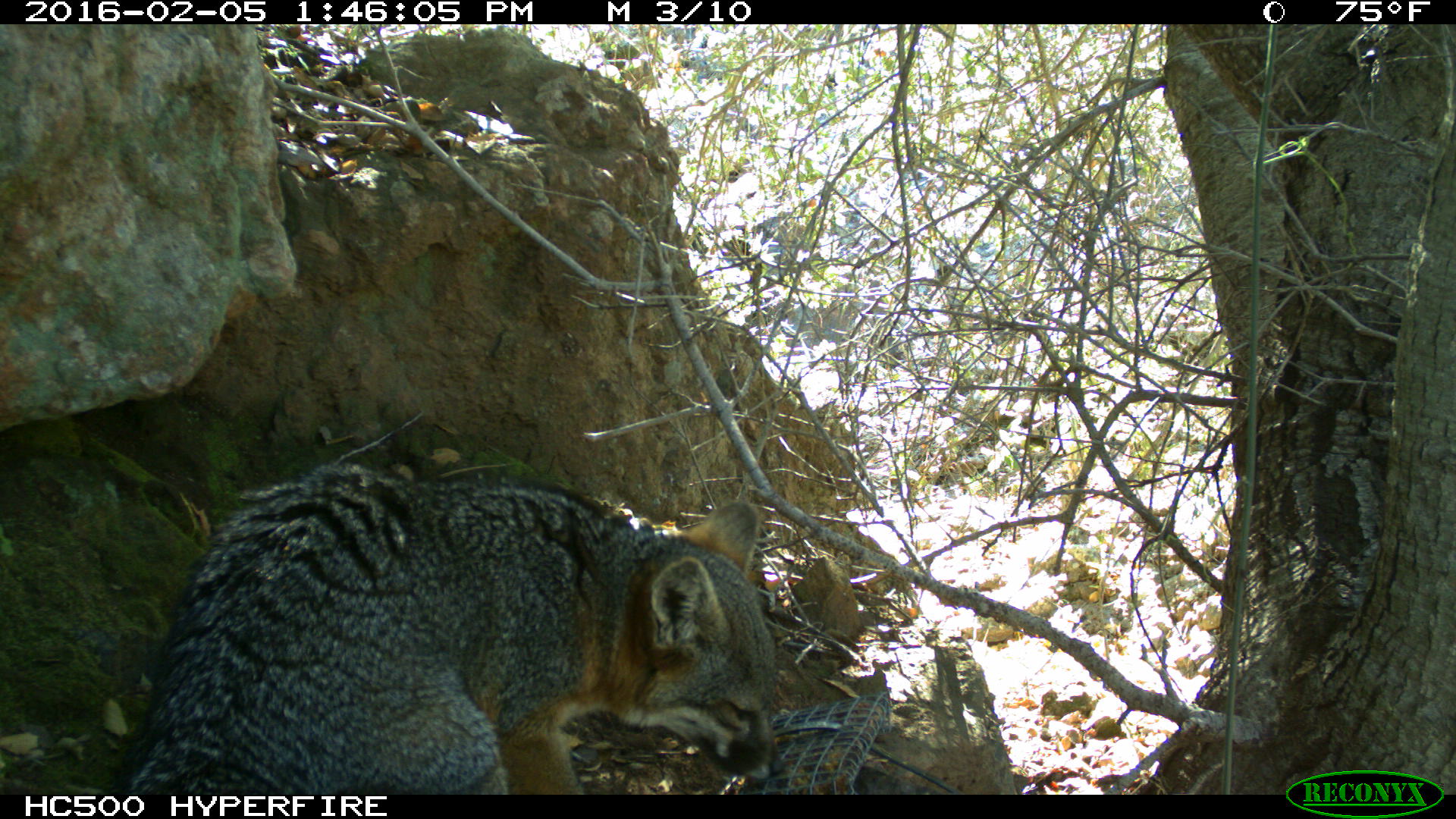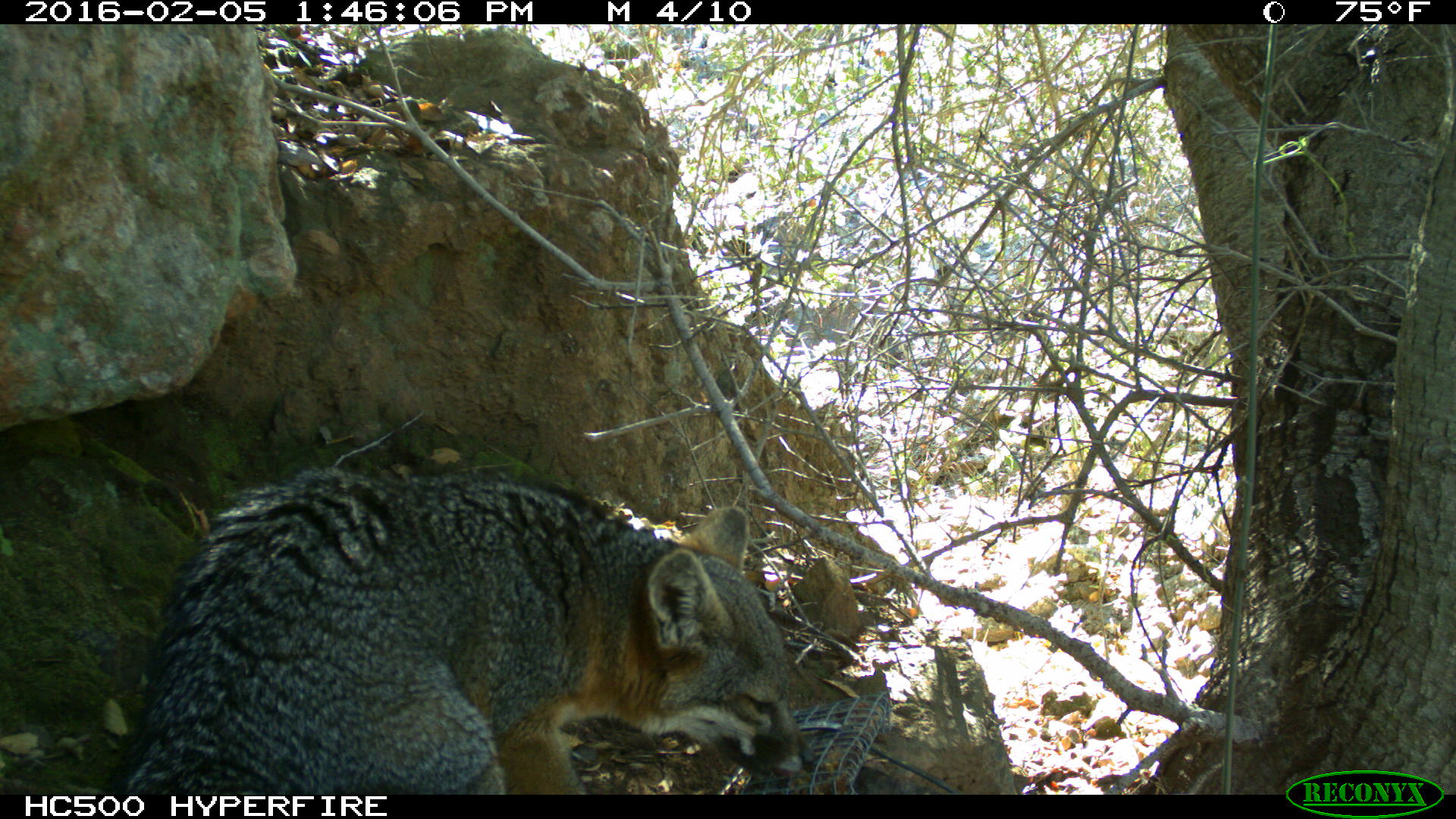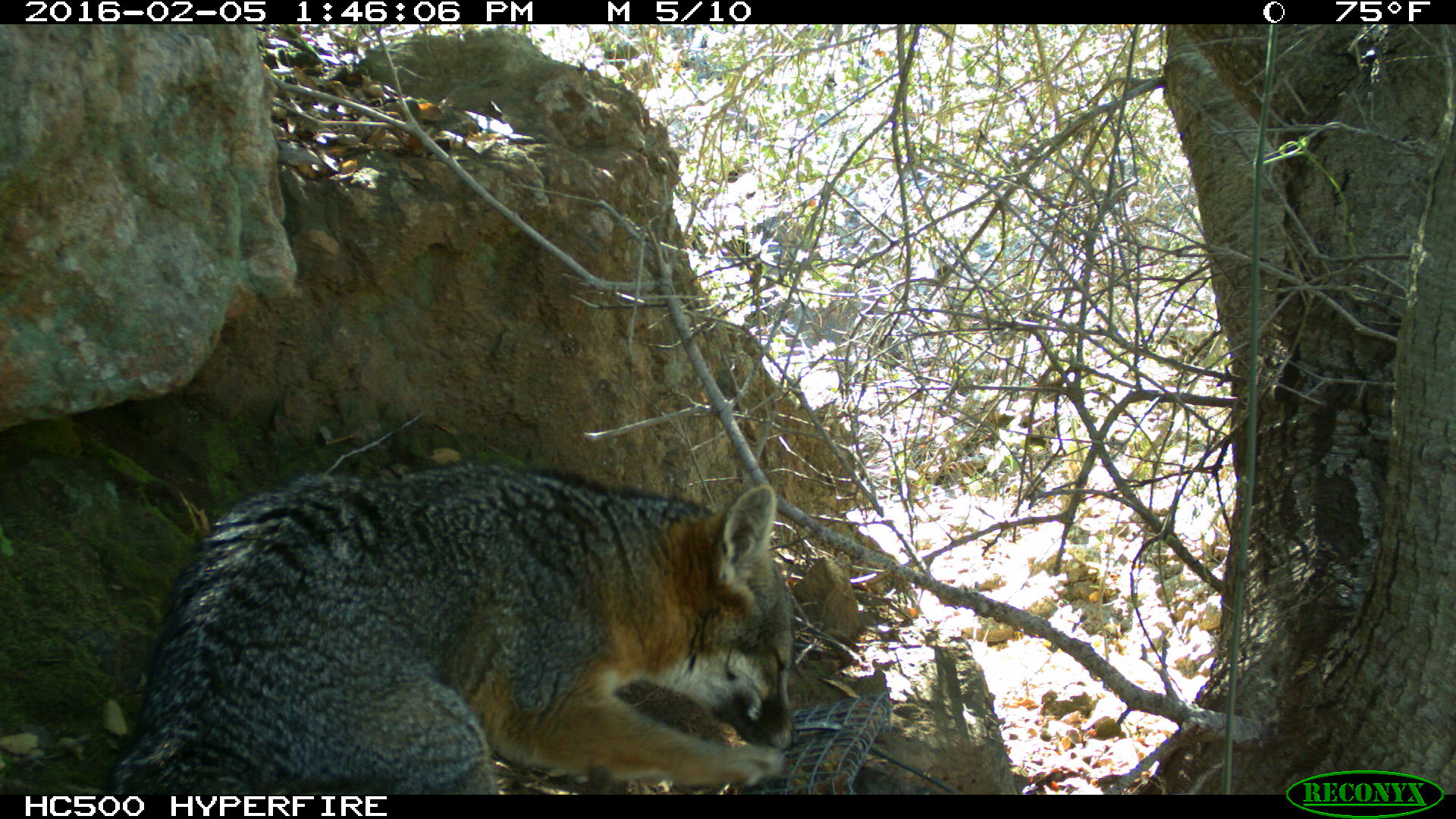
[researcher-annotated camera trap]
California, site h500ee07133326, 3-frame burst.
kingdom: Animalia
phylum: Chordata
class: Mammalia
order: Carnivora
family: Canidae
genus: Urocyon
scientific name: Urocyon littoralis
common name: island fox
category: fox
Fox (island fox) (Urocyon littoralis).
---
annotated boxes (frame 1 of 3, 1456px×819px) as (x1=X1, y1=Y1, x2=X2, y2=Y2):
fox: (x1=111, y1=457, x2=786, y2=795)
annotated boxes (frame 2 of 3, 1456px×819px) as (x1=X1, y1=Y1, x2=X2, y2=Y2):
fox: (x1=105, y1=466, x2=814, y2=794)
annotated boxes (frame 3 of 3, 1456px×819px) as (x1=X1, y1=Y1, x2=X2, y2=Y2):
fox: (x1=111, y1=463, x2=799, y2=794)